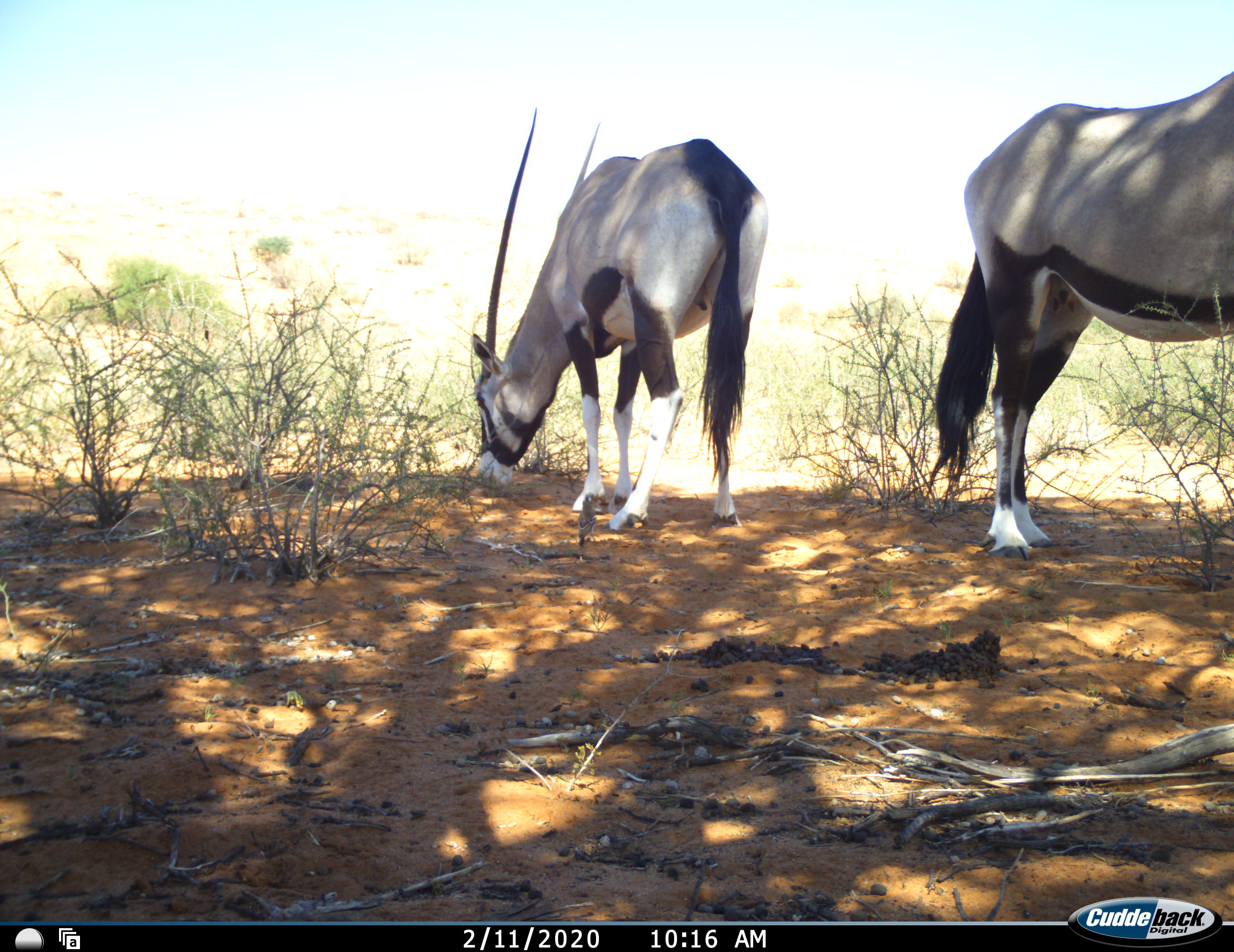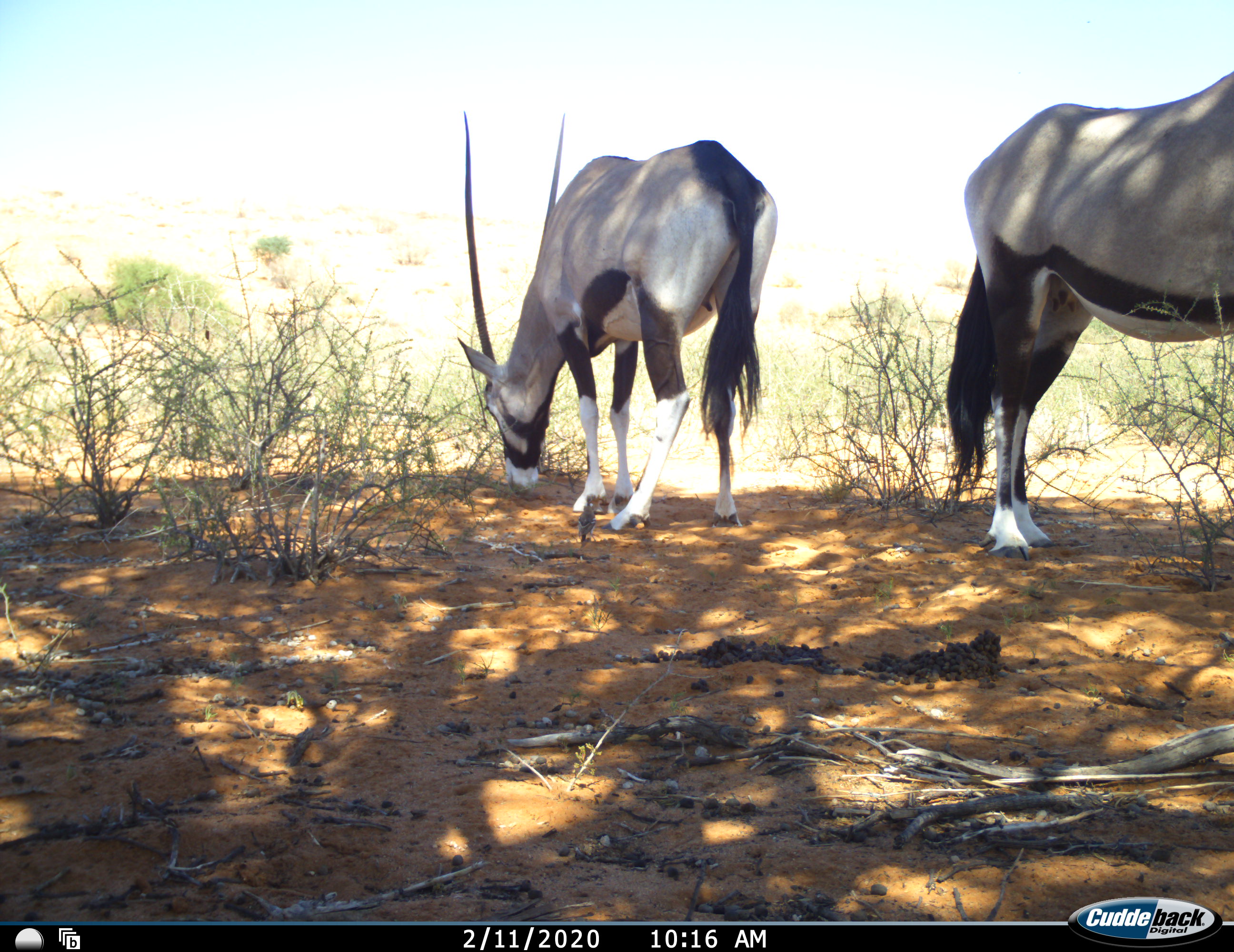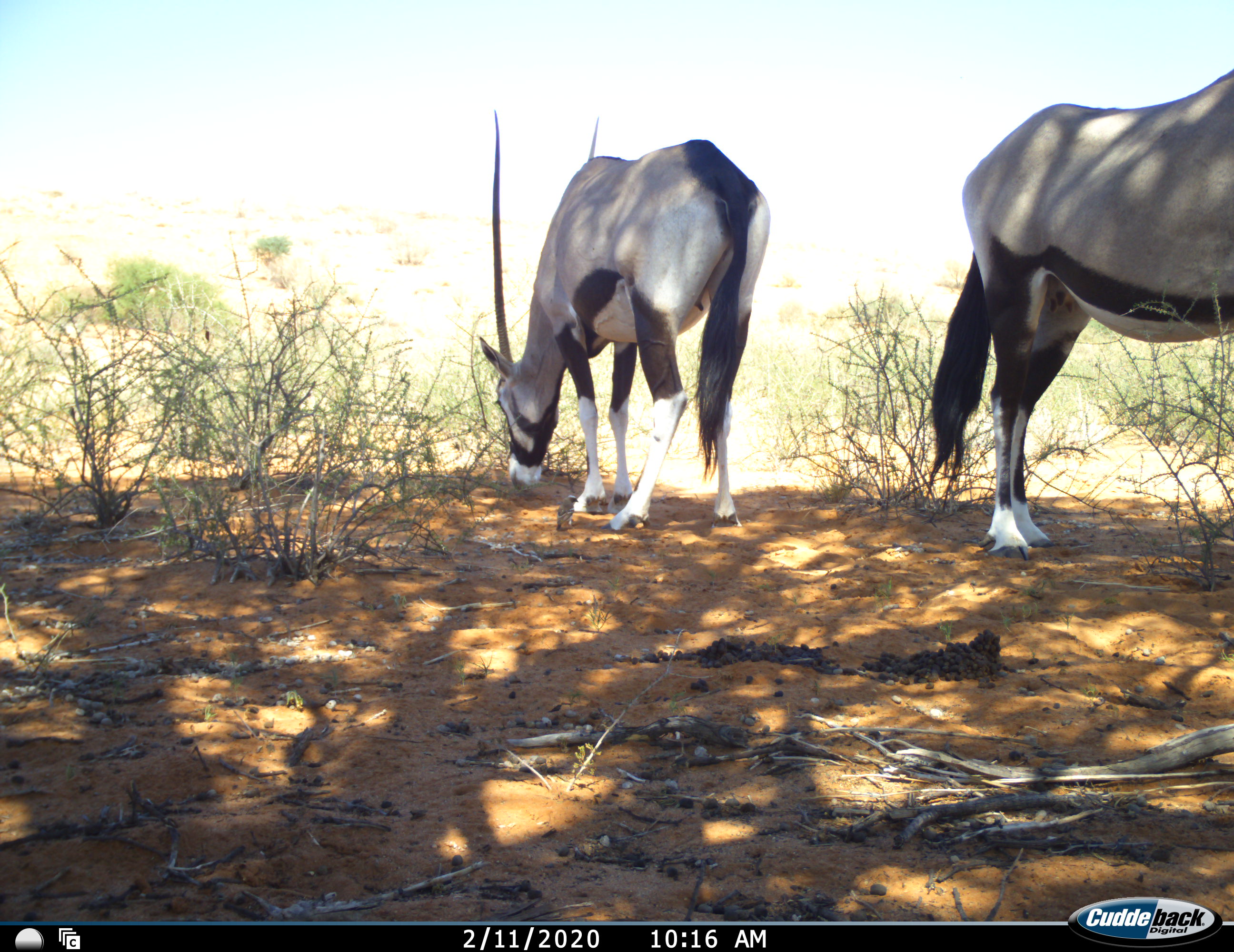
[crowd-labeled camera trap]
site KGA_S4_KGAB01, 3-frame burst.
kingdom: Animalia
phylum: Chordata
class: Mammalia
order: Artiodactyla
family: Bovidae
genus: Oryx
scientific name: Oryx gazella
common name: gemsbok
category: oryx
Oryx (gemsbok) (Oryx gazella), count 2. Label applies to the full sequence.